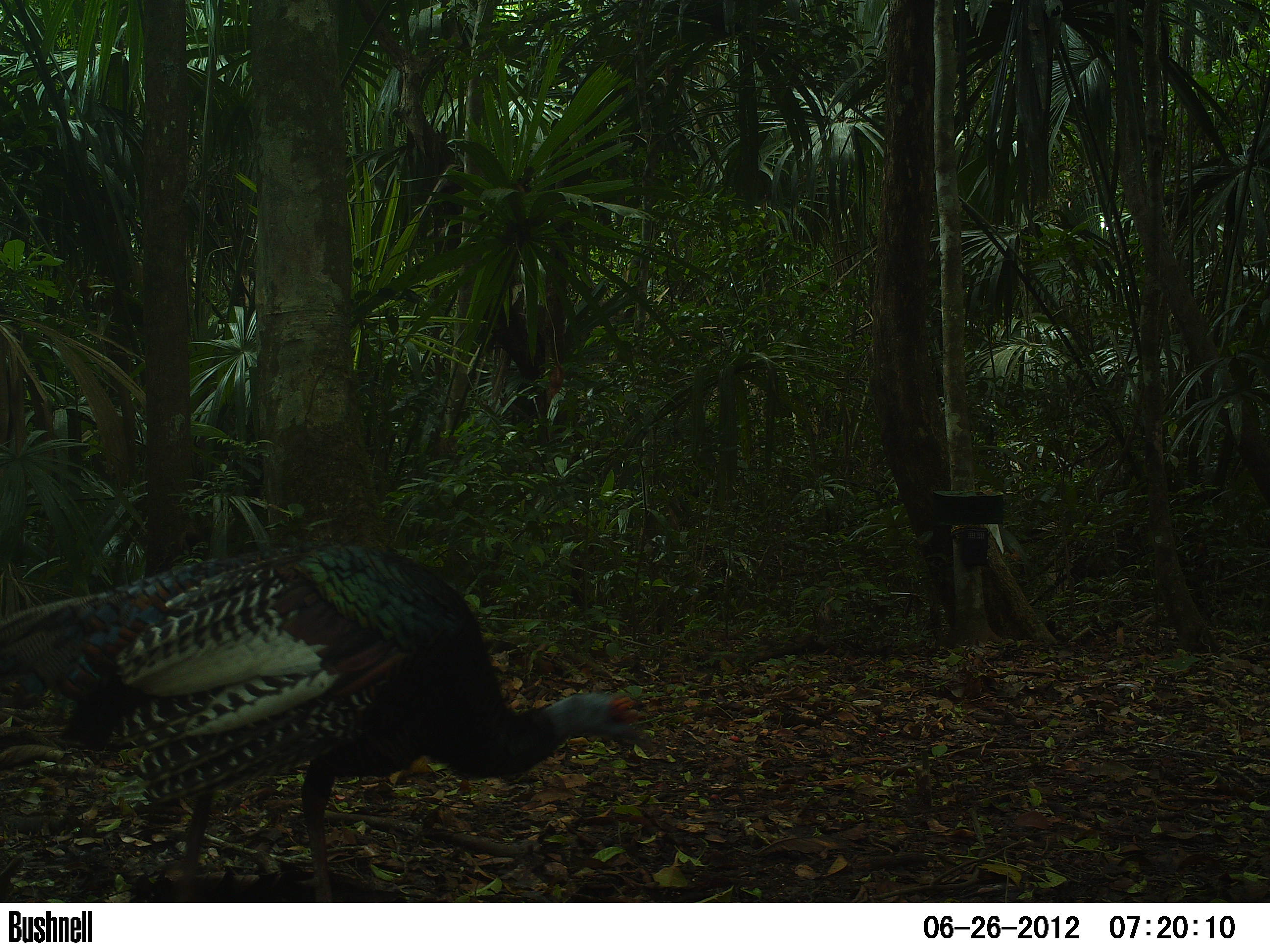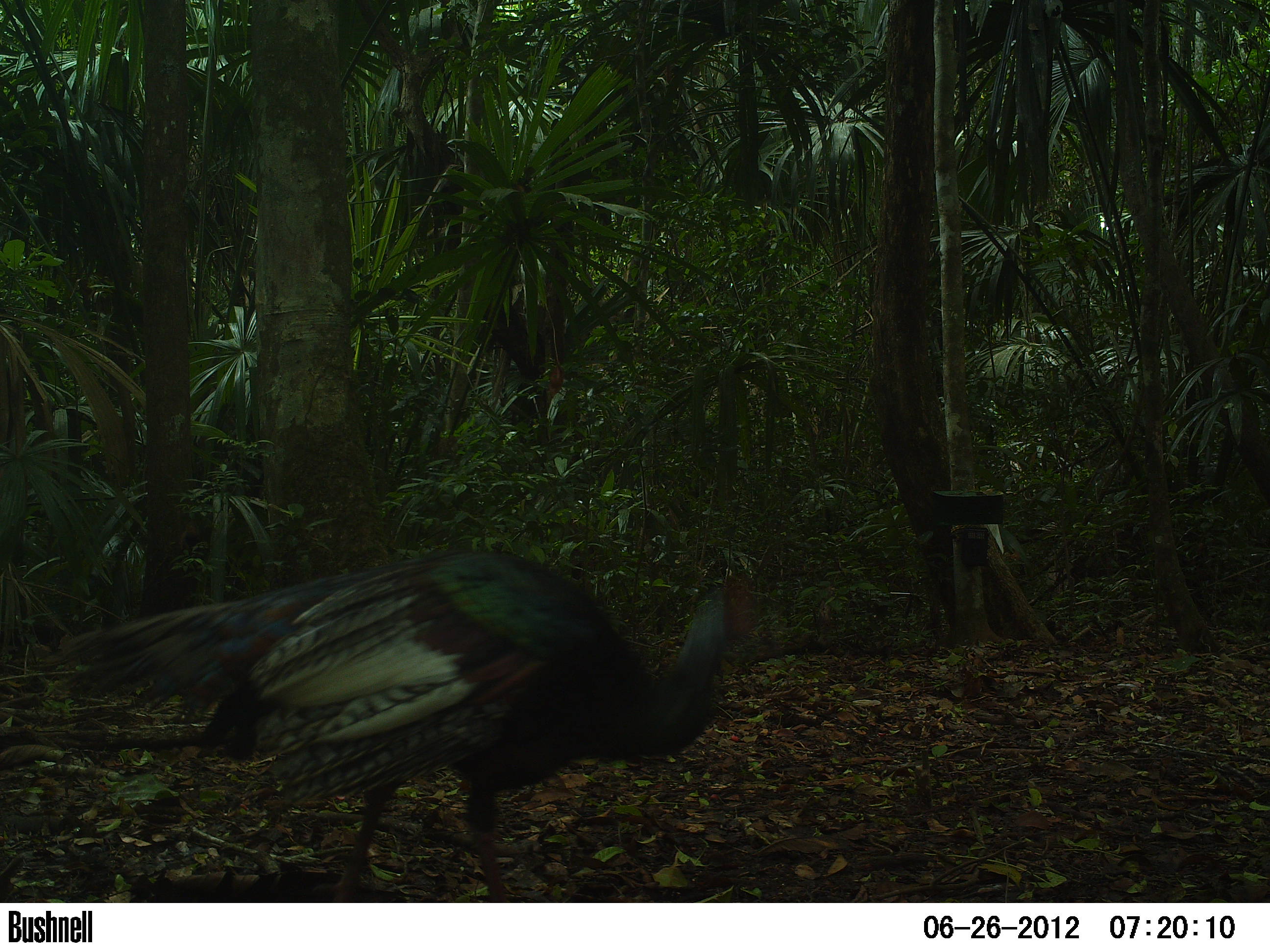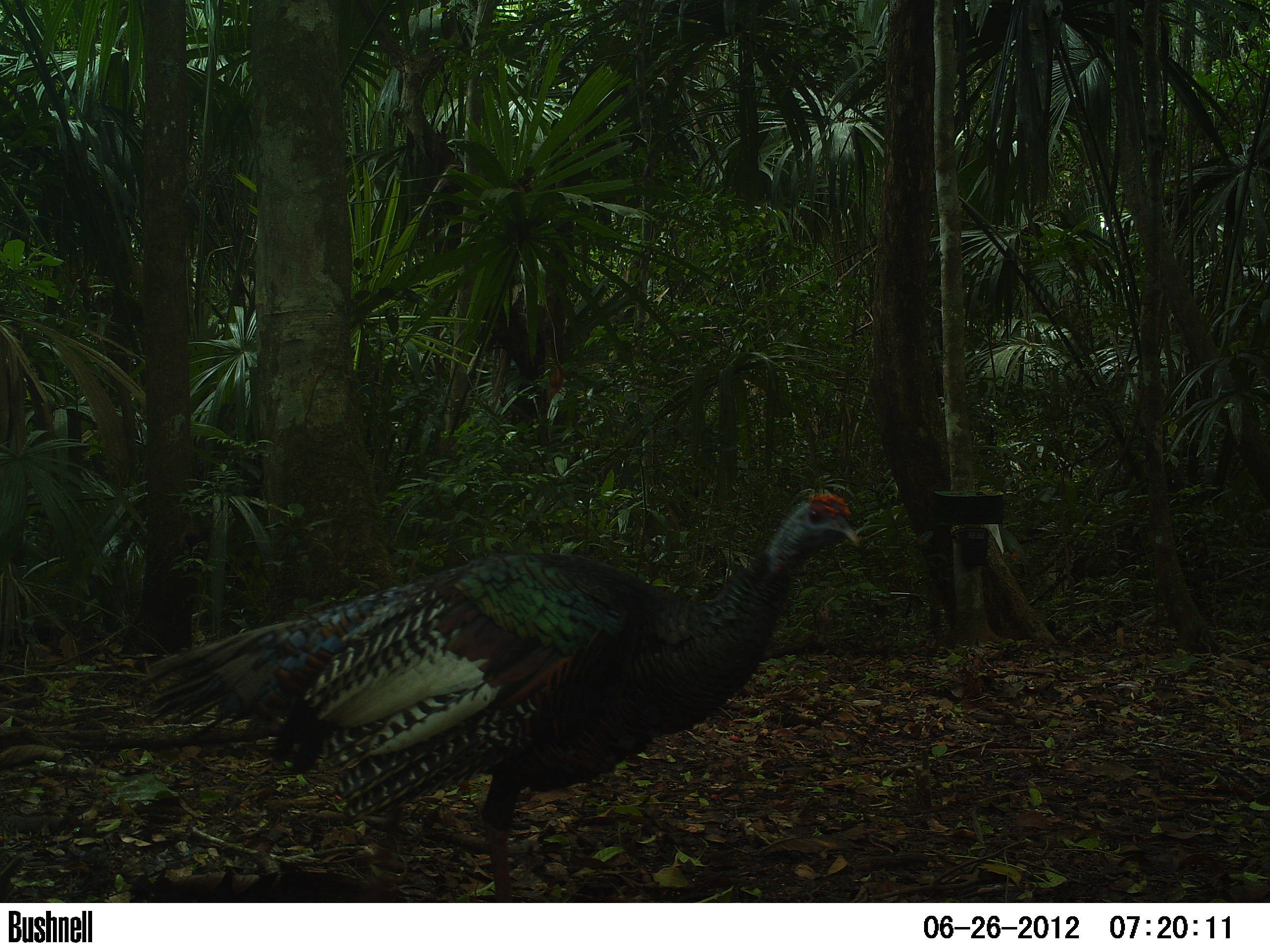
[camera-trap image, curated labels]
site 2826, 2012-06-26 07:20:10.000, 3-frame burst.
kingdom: Animalia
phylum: Chordata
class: Aves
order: Galliformes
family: Phasianidae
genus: Meleagris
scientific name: Meleagris ocellata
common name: ocellated turkey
Meleagris ocellata (ocellated turkey), count 1, age adult.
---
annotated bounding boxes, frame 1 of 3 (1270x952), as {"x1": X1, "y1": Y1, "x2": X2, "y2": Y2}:
meleagris ocellata: {"x1": 0, "y1": 538, "x2": 649, "y2": 901}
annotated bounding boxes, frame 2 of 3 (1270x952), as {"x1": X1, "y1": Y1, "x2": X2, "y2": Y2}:
meleagris ocellata: {"x1": 55, "y1": 551, "x2": 755, "y2": 903}